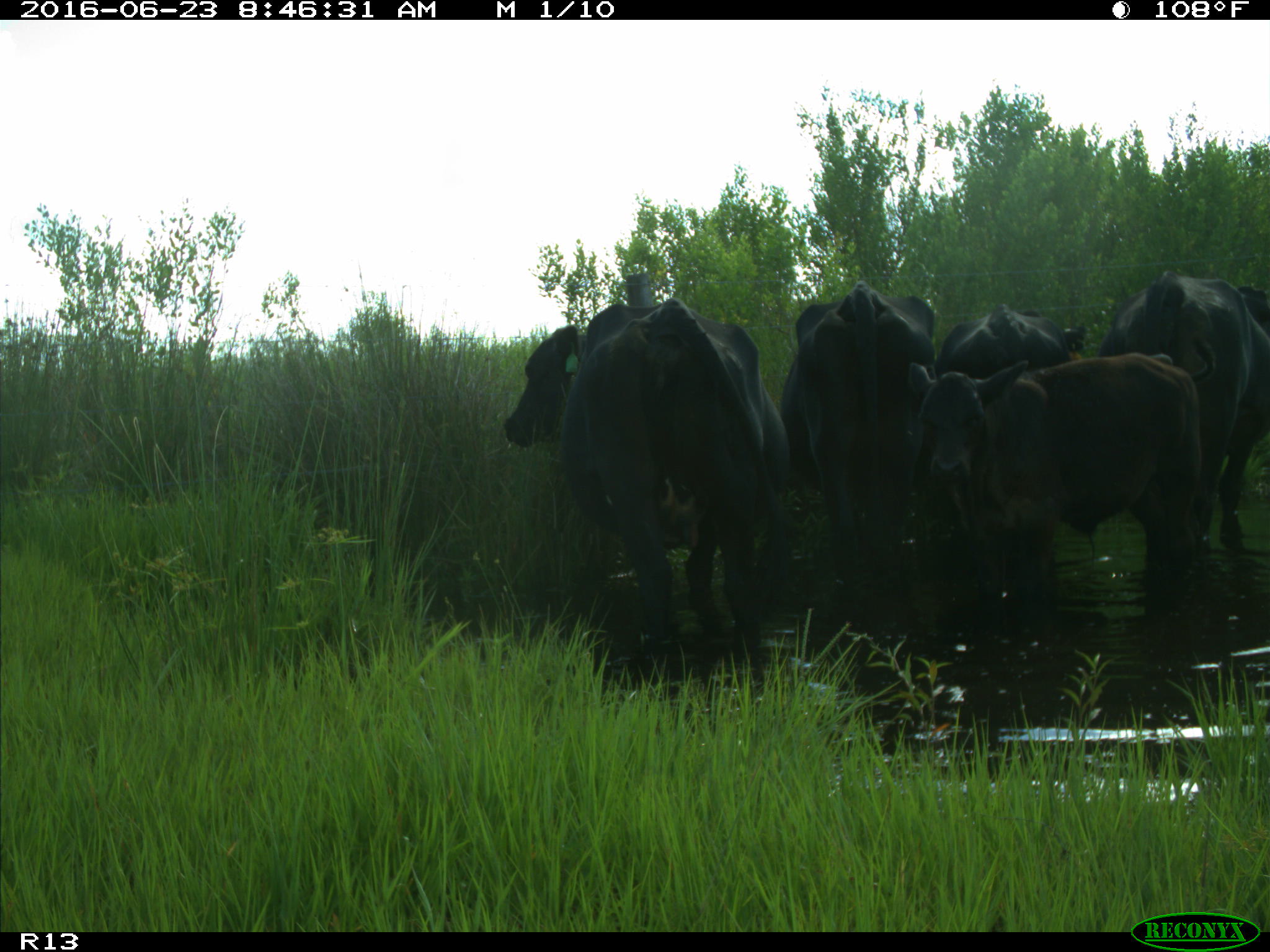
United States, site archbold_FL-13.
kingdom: Animalia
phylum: Chordata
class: Mammalia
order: Artiodactyla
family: Bovidae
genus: Bos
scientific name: Bos taurus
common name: domestic cow